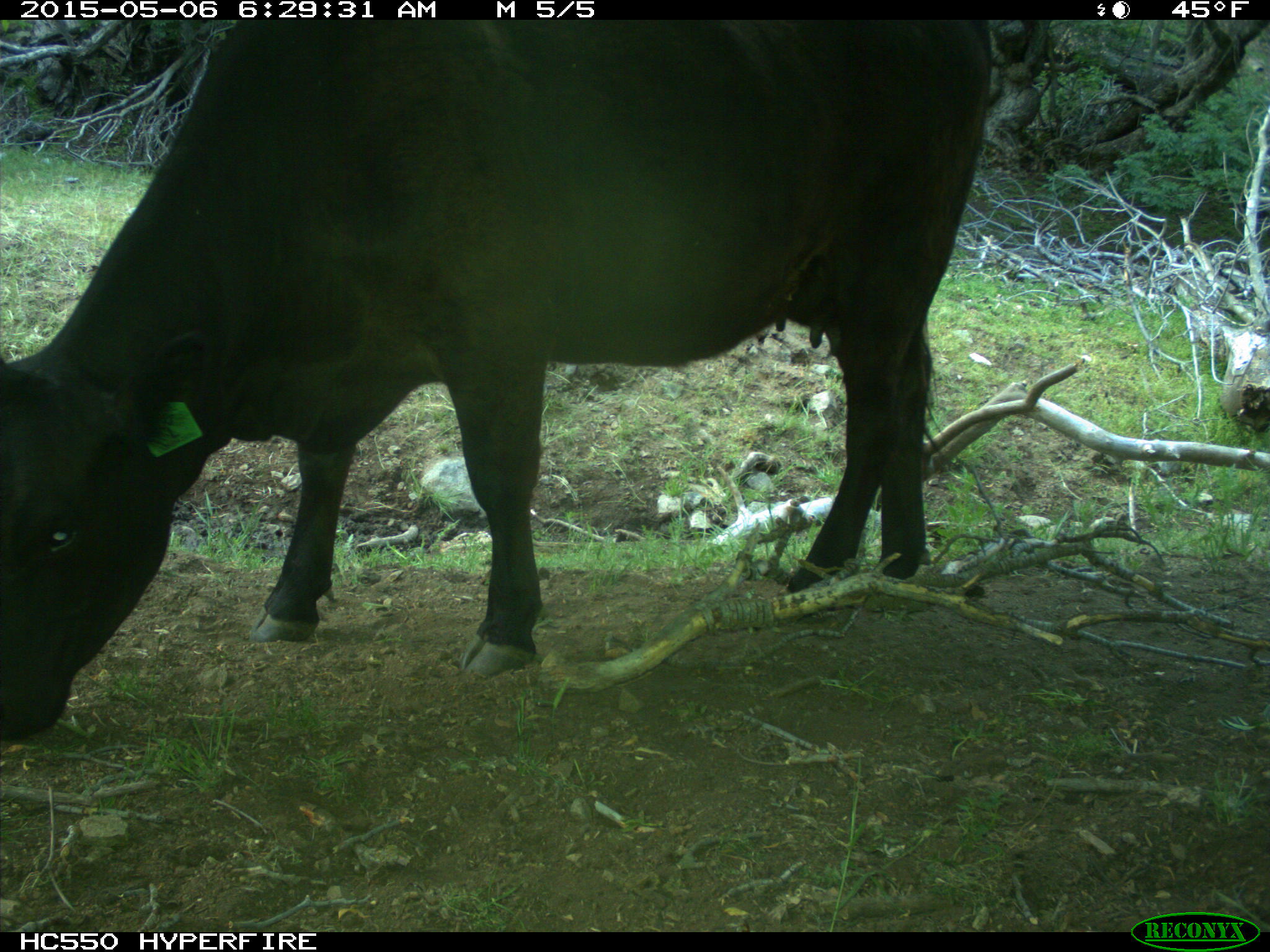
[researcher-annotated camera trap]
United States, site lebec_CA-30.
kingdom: Animalia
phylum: Chordata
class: Mammalia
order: Artiodactyla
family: Bovidae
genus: Bos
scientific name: Bos taurus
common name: domestic cow